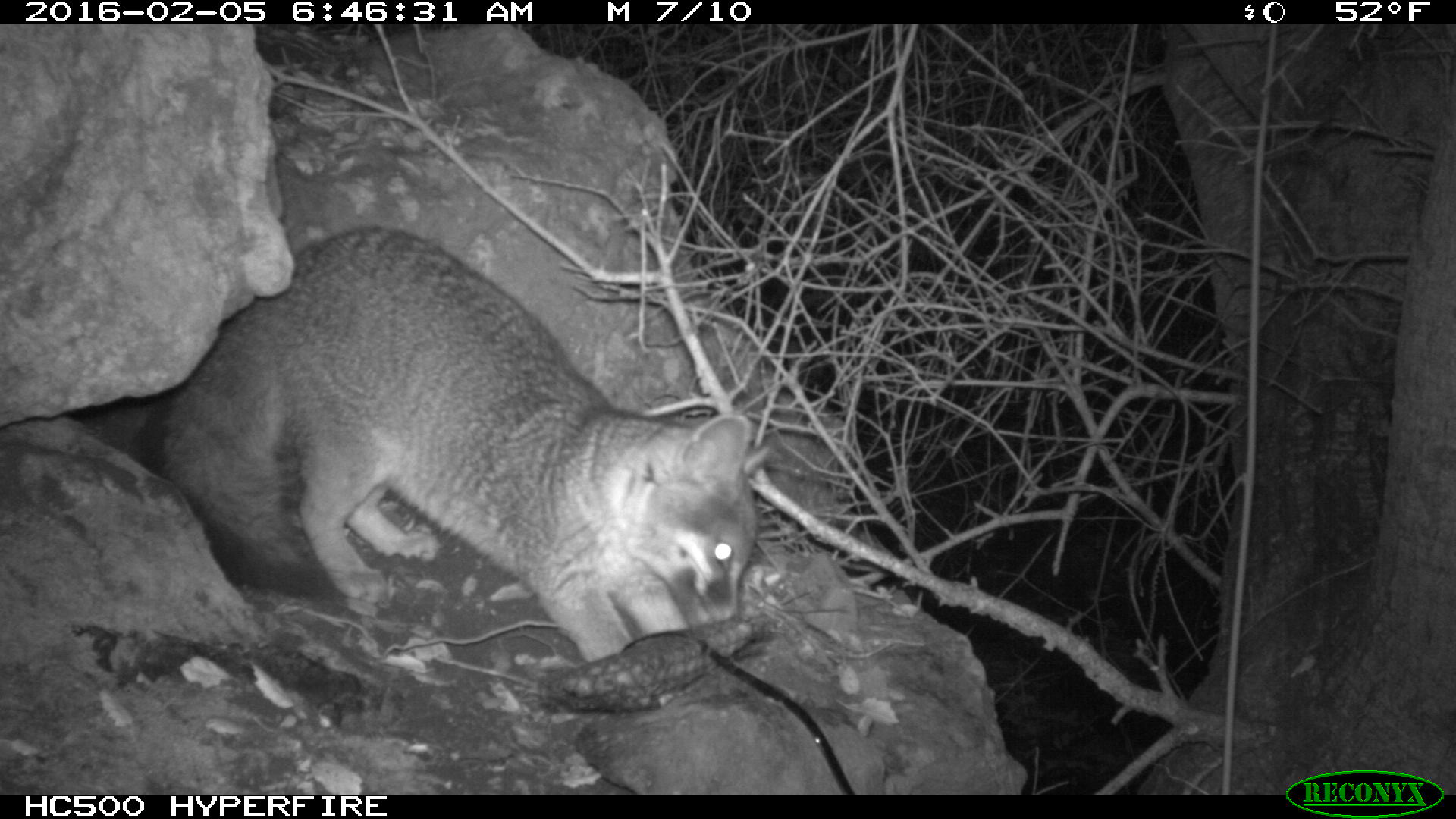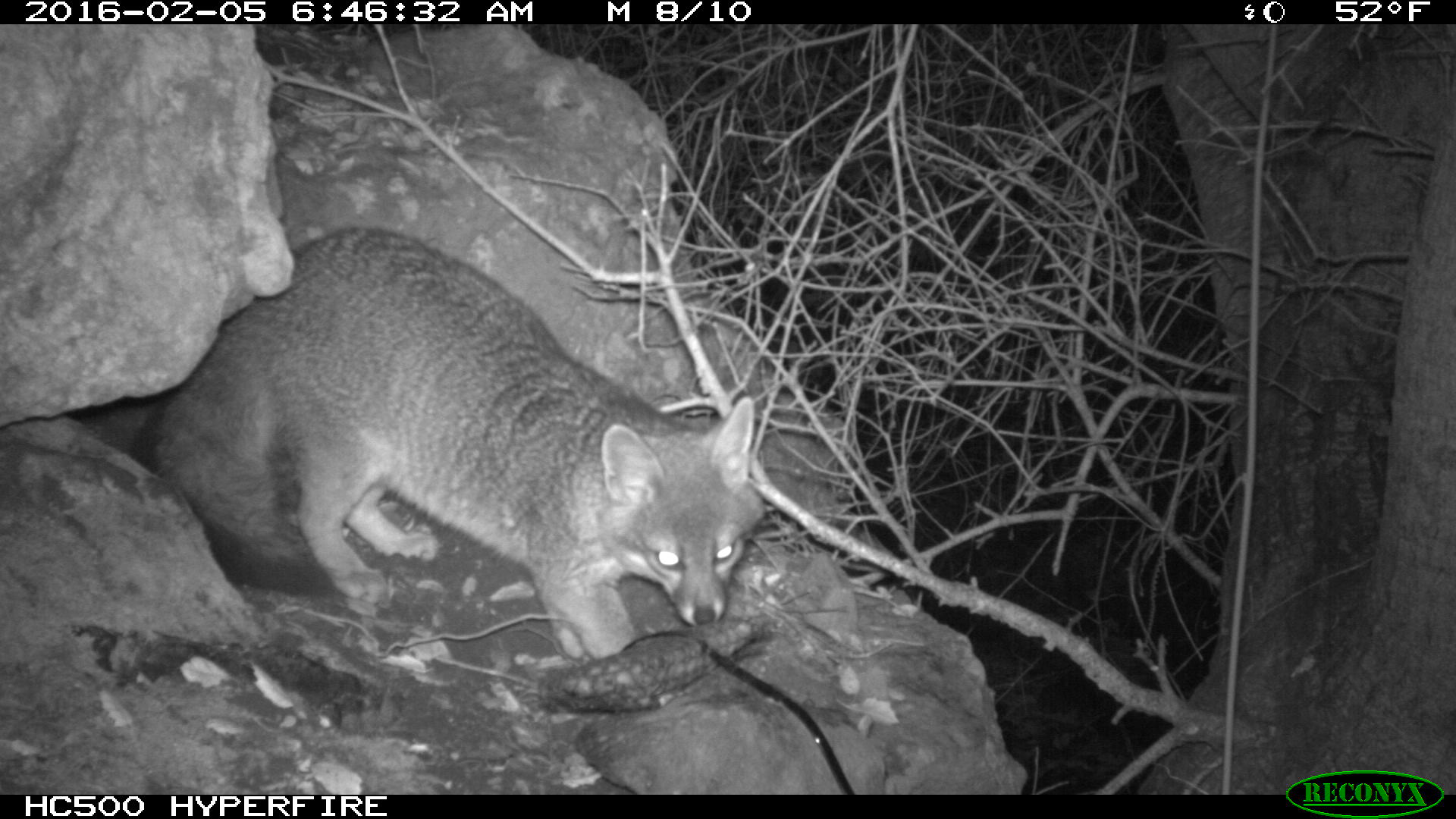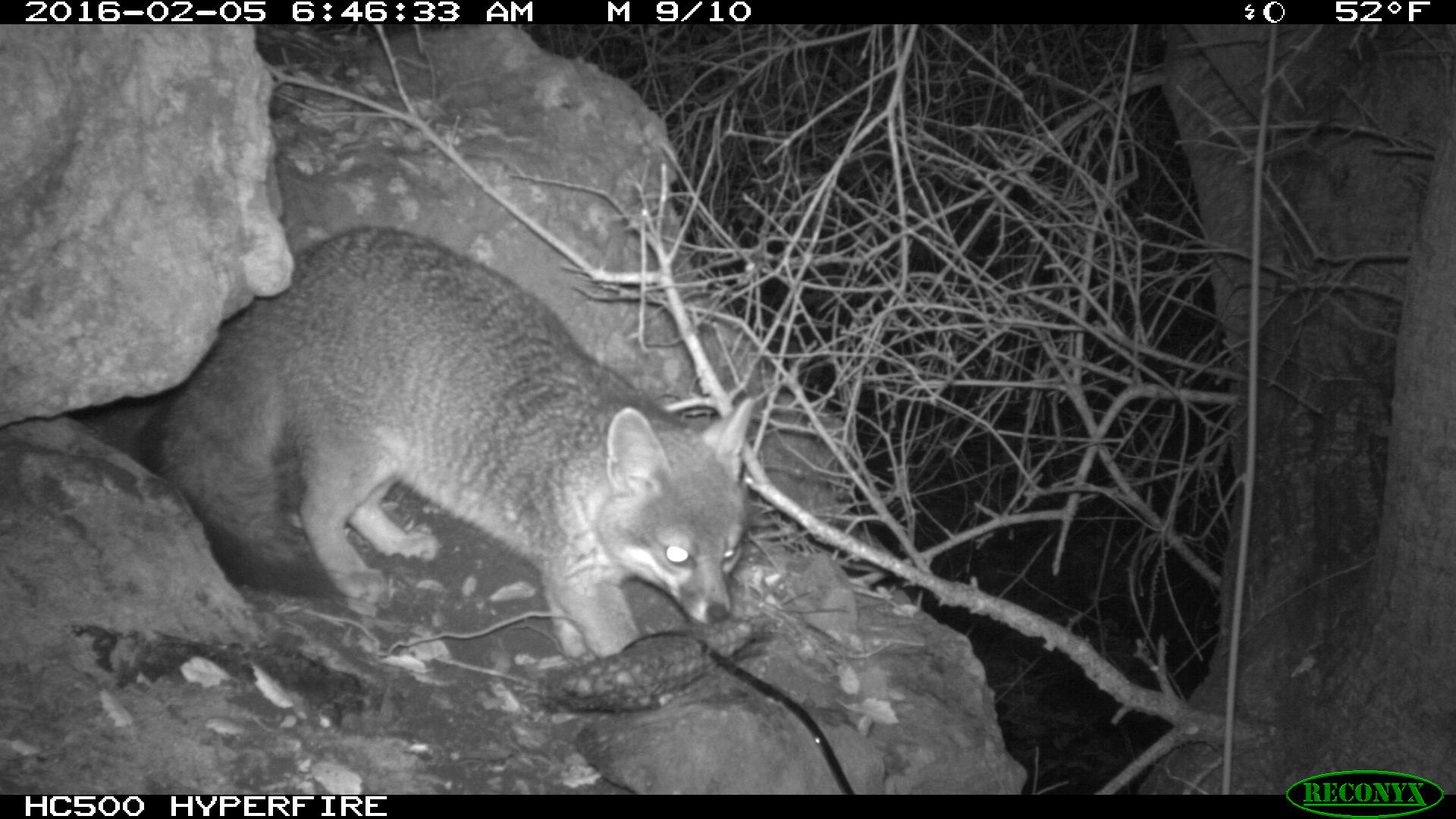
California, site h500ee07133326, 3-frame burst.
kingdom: Animalia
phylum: Chordata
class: Mammalia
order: Carnivora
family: Canidae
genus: Urocyon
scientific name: Urocyon littoralis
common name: island fox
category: fox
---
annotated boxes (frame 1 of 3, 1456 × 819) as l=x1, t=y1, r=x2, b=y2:
fox: l=132, t=226, r=760, b=668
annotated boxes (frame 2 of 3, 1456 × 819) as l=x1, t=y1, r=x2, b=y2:
fox: l=130, t=222, r=766, b=658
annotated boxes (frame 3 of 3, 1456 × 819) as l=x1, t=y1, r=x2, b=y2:
fox: l=129, t=224, r=751, b=661